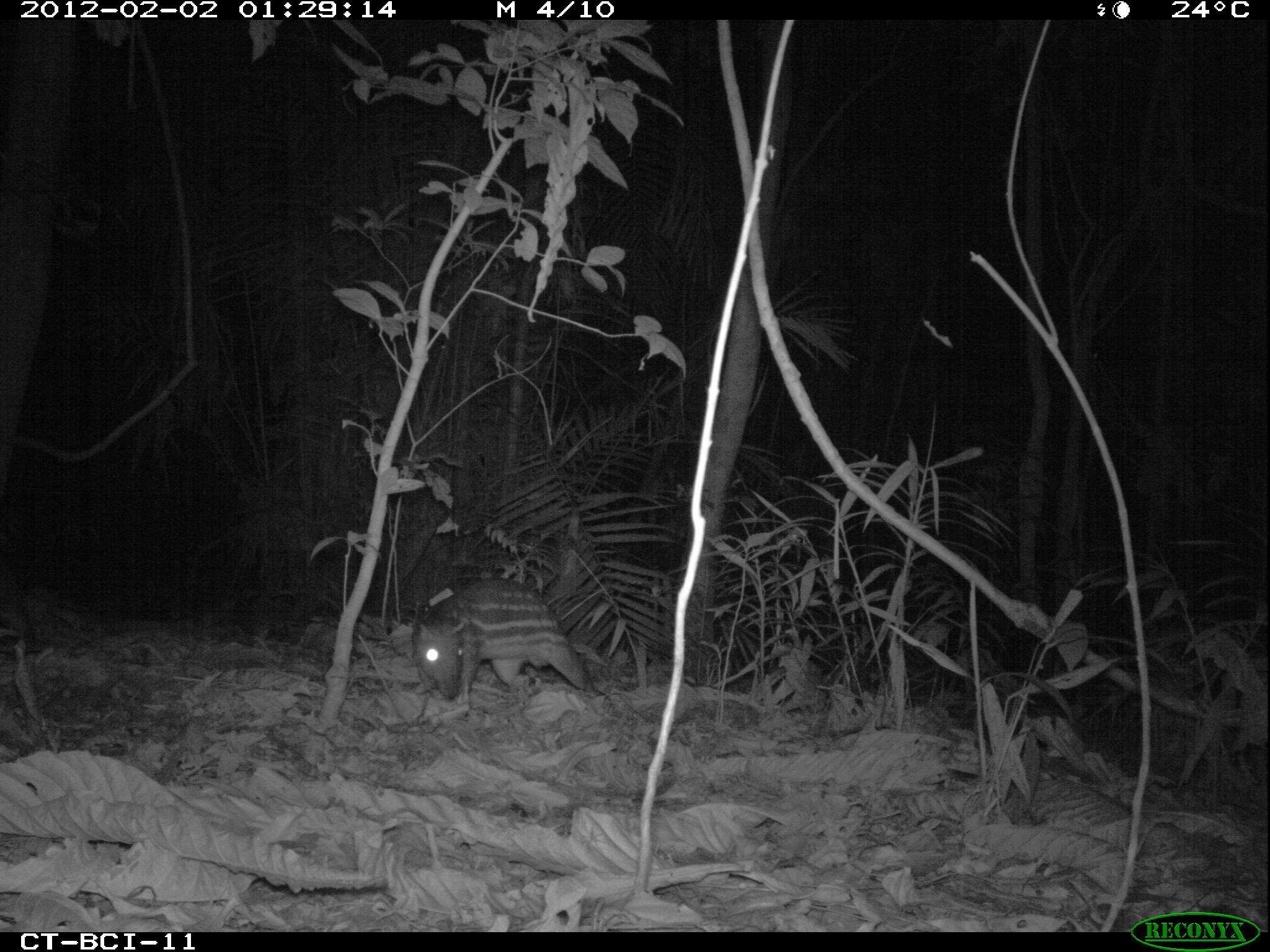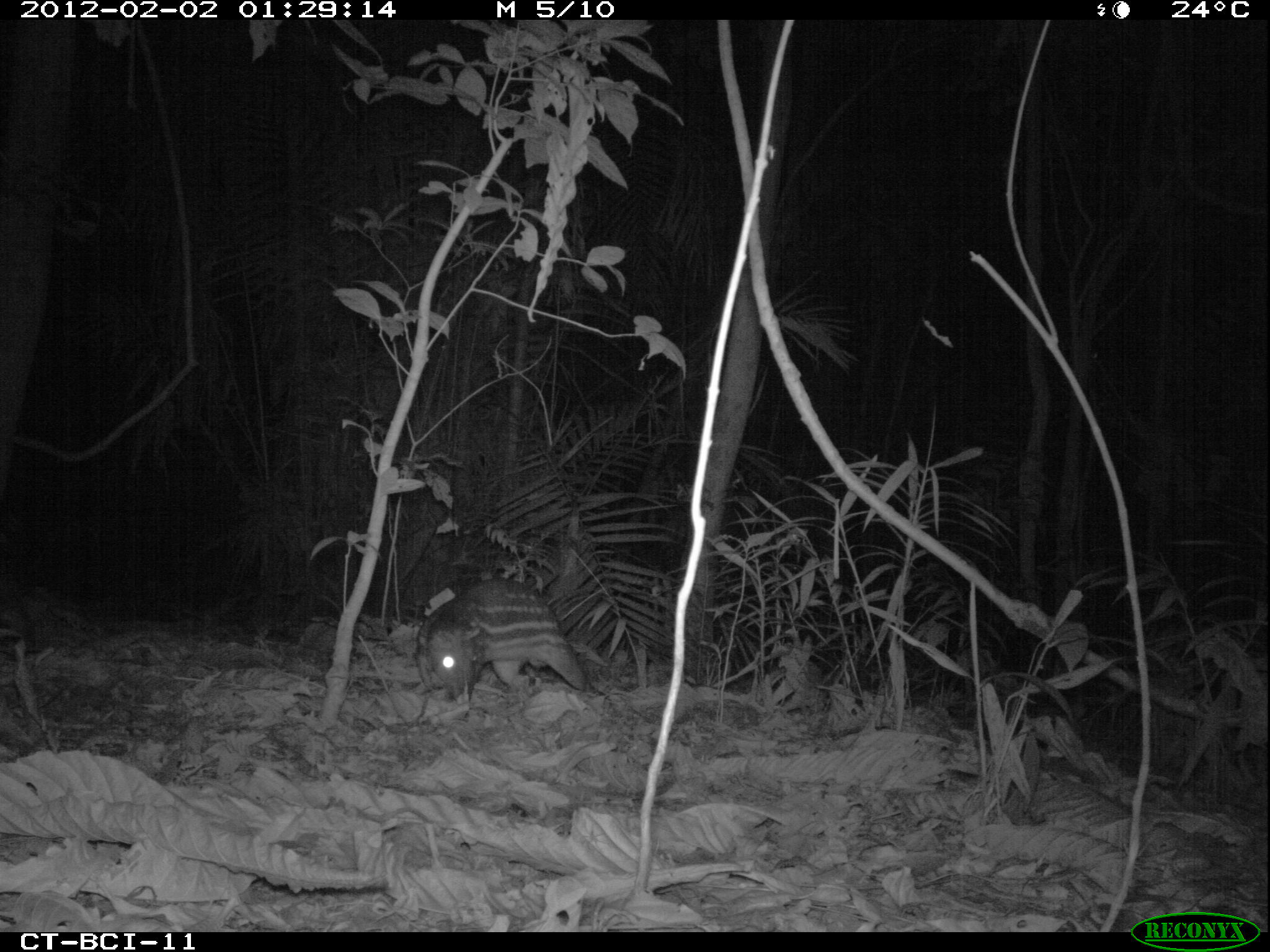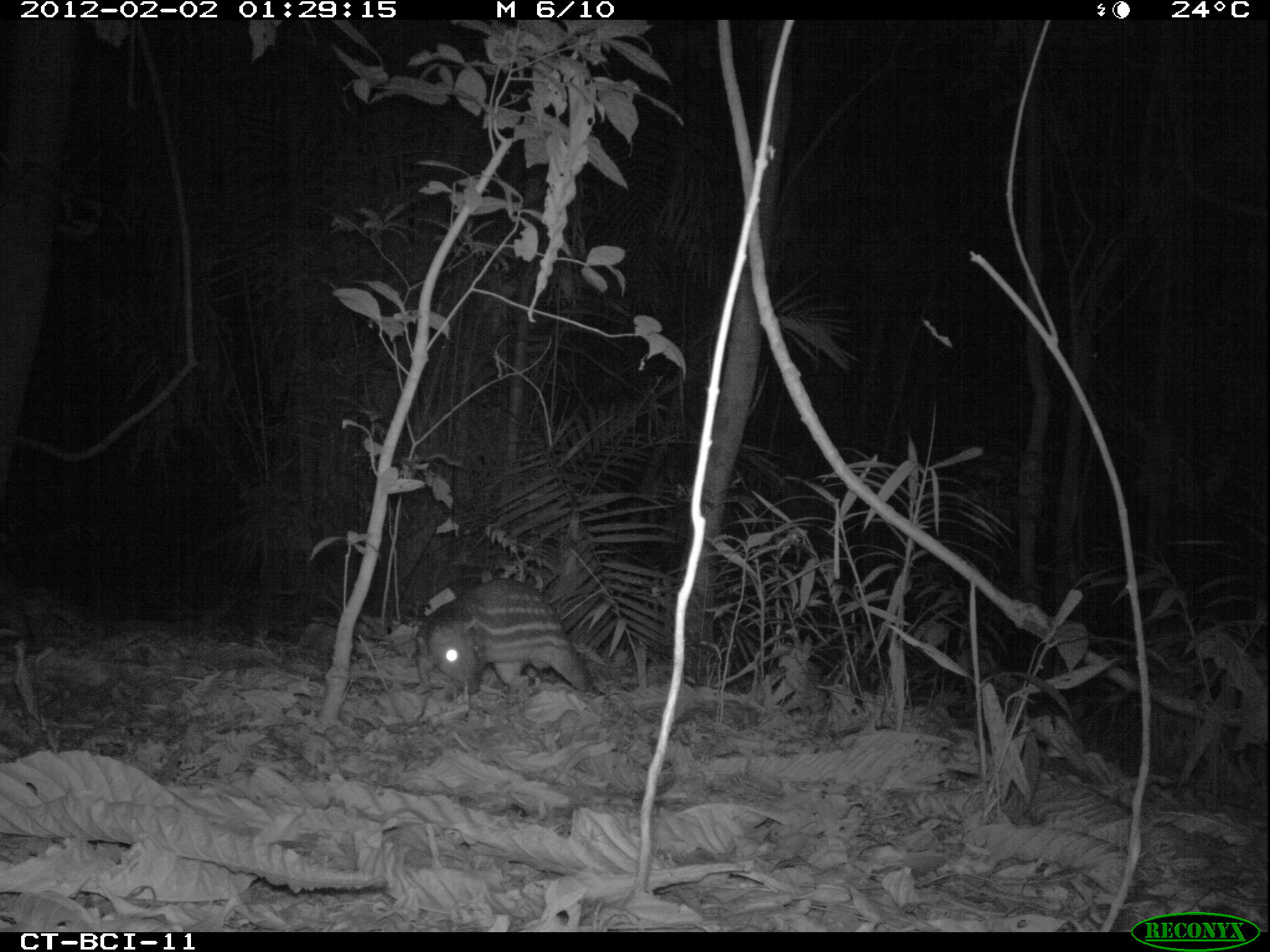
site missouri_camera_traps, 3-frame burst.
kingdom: Animalia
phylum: Chordata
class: Mammalia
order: Rodentia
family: Cuniculidae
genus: Cuniculus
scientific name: Cuniculus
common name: paca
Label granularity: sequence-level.